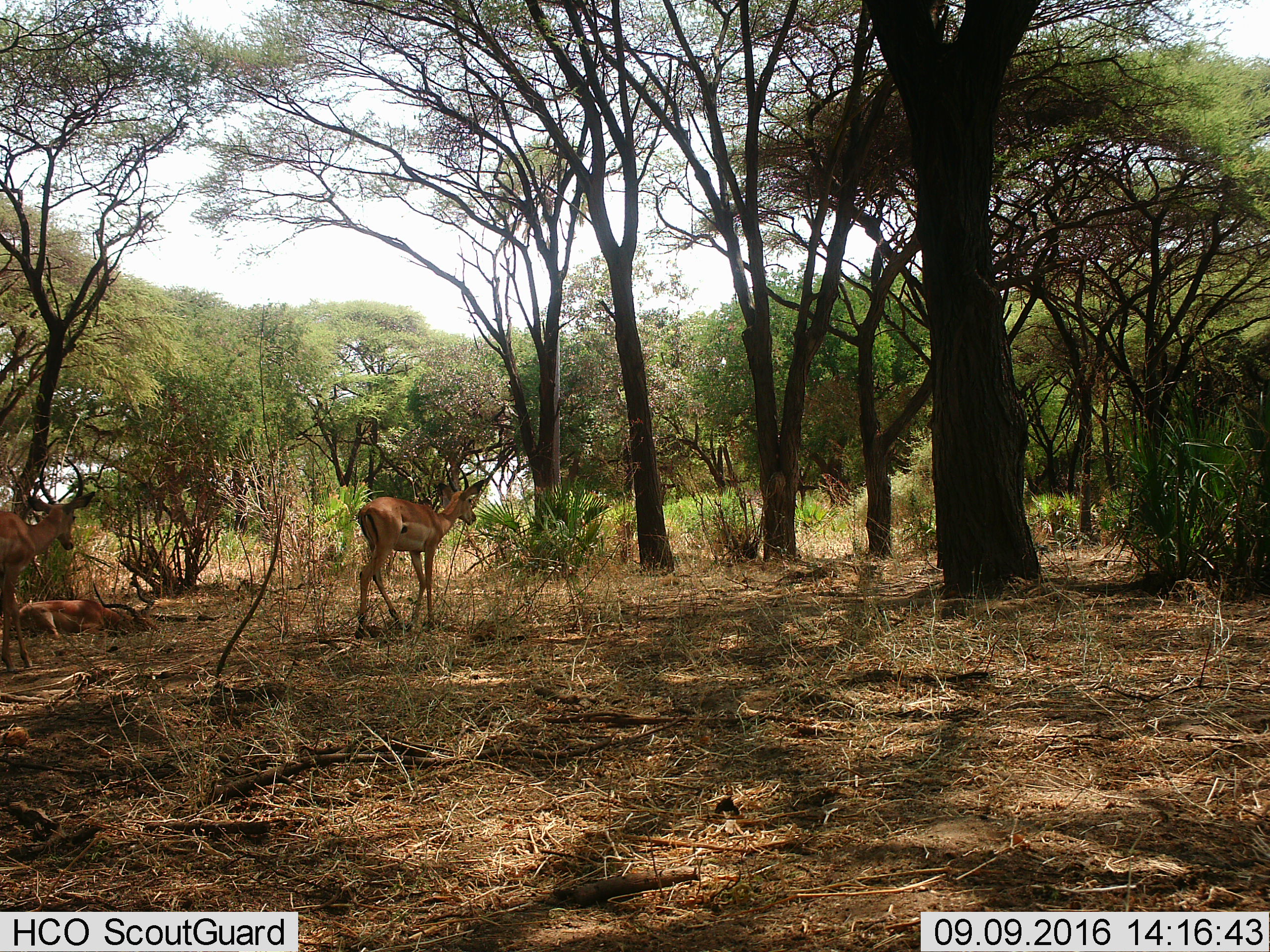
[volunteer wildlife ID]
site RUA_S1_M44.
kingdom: Animalia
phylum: Chordata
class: Mammalia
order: Artiodactyla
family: Bovidae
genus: Aepyceros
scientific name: Aepyceros melampus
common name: impala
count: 3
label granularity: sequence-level